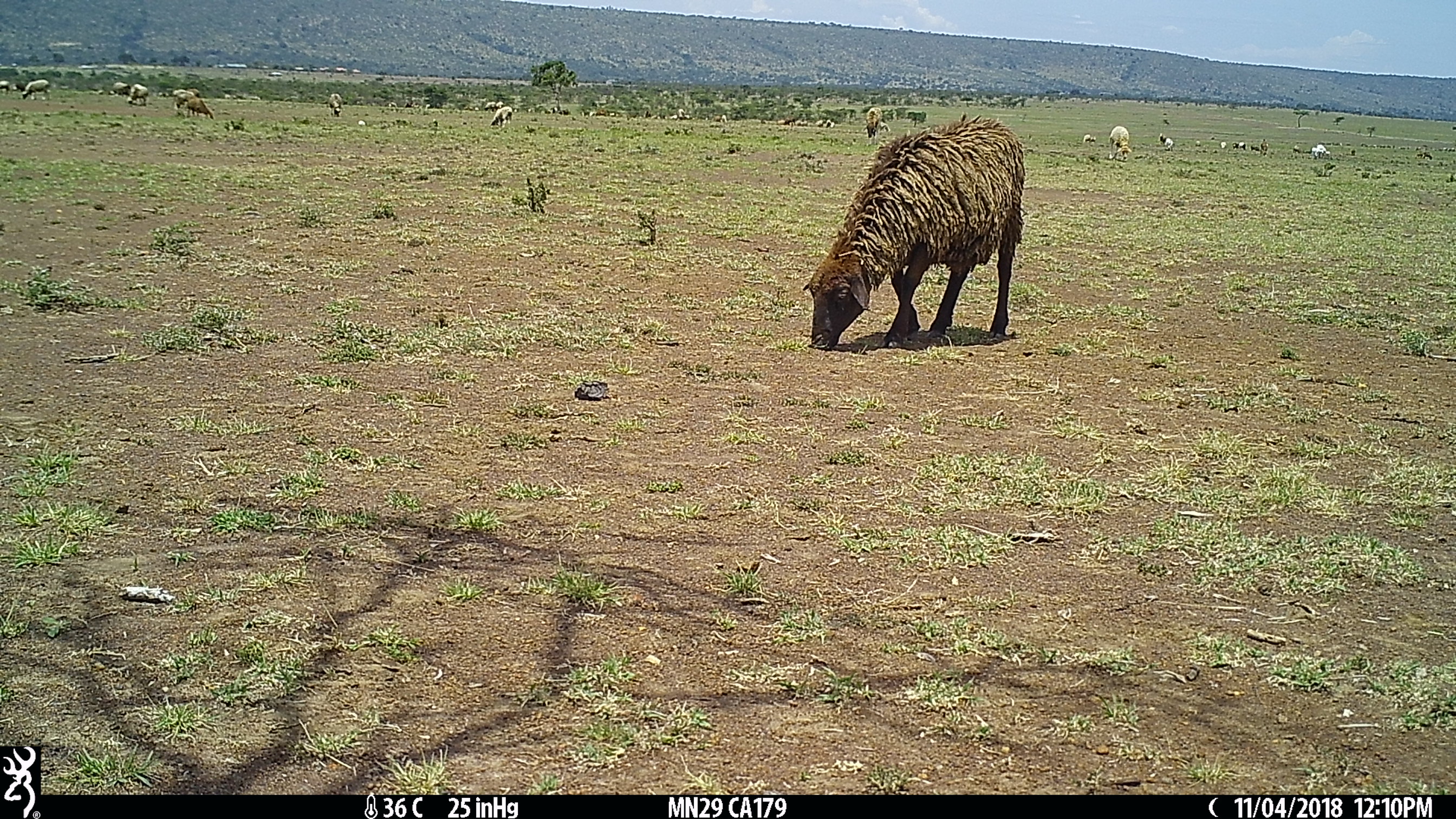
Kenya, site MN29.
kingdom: Animalia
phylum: Chordata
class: Mammalia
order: Artiodactyla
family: Bovidae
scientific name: Bovidae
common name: sheep or goat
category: shoat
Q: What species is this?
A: Shoat (sheep or goat) (Bovidae).